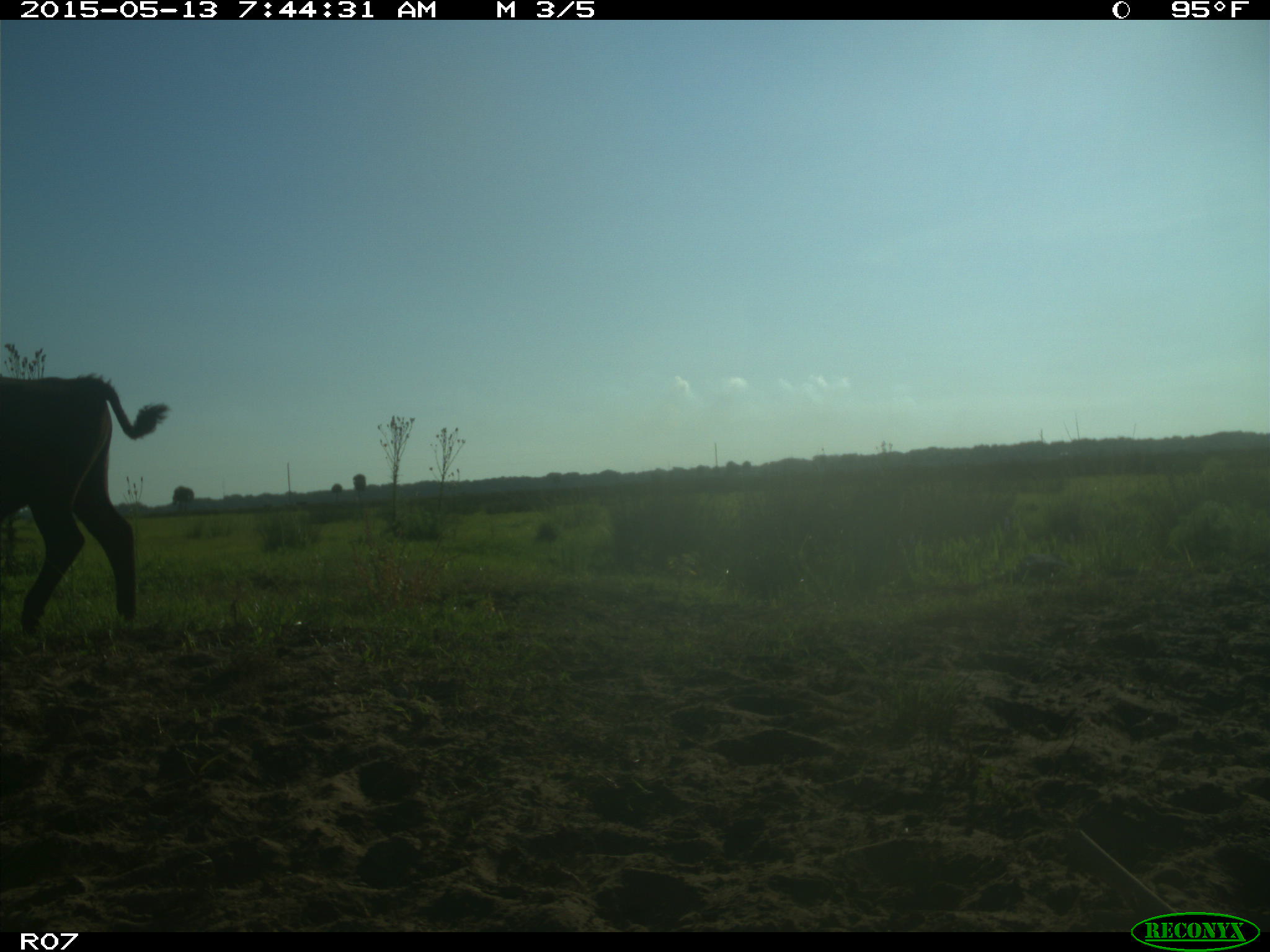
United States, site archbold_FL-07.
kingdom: Animalia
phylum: Chordata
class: Mammalia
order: Artiodactyla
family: Bovidae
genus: Bos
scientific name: Bos taurus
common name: domestic cow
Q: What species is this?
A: Bos taurus (domestic cow).